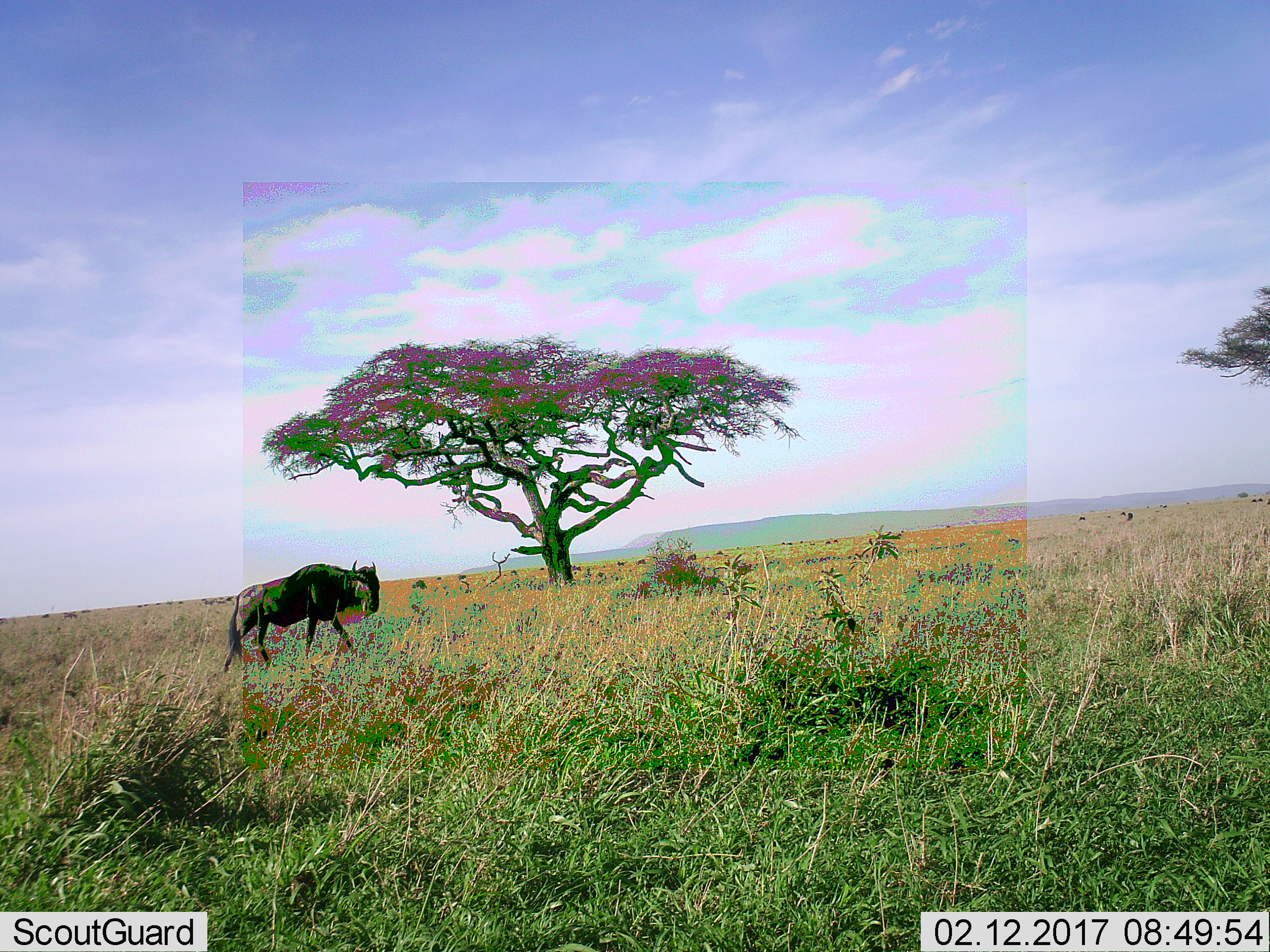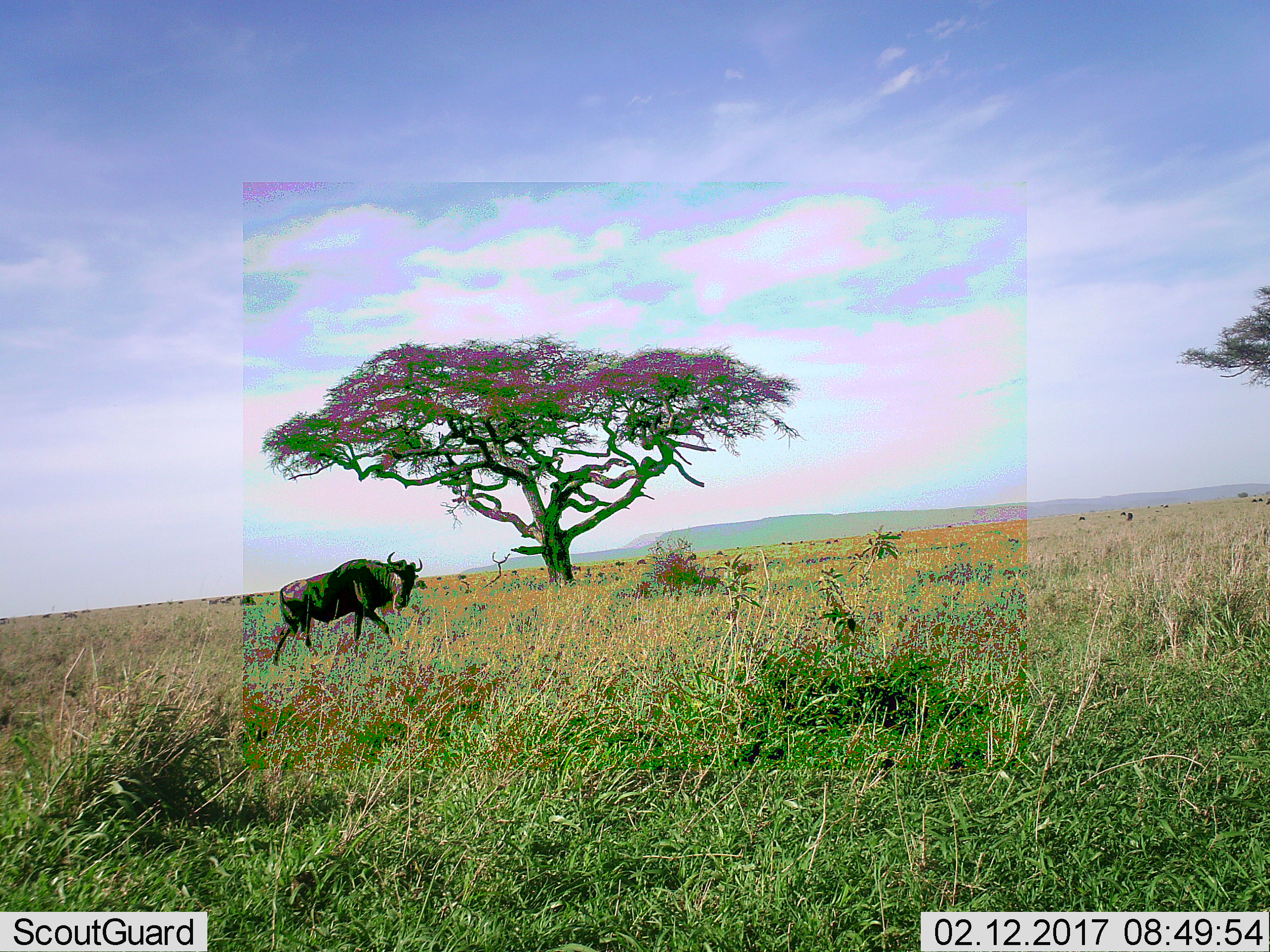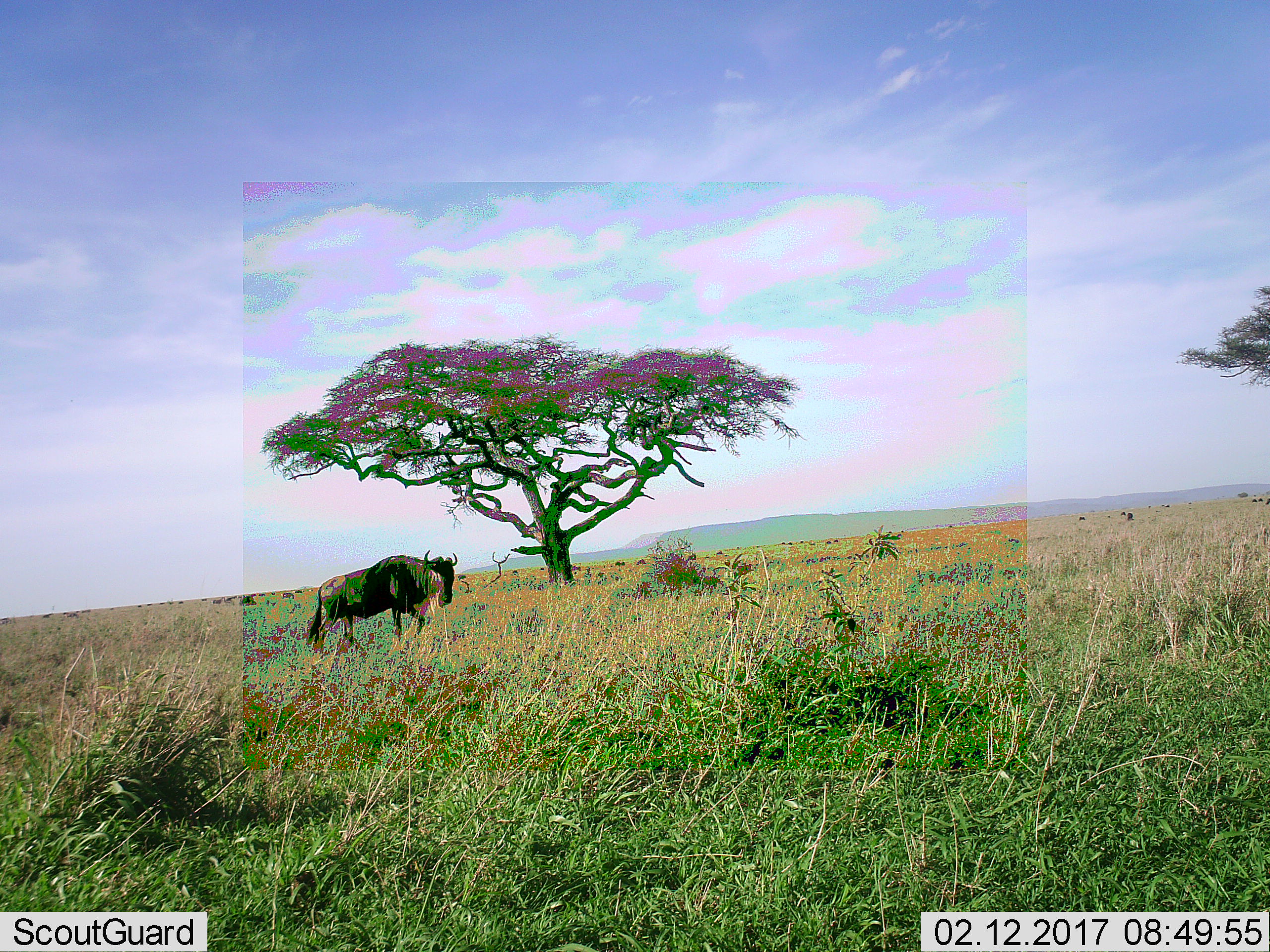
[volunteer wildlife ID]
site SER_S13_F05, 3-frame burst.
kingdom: Animalia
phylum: Chordata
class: Mammalia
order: Artiodactyla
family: Bovidae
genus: Connochaetes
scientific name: Connochaetes taurinus taurinus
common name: blue wildebeest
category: wildebeestblue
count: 1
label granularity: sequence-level